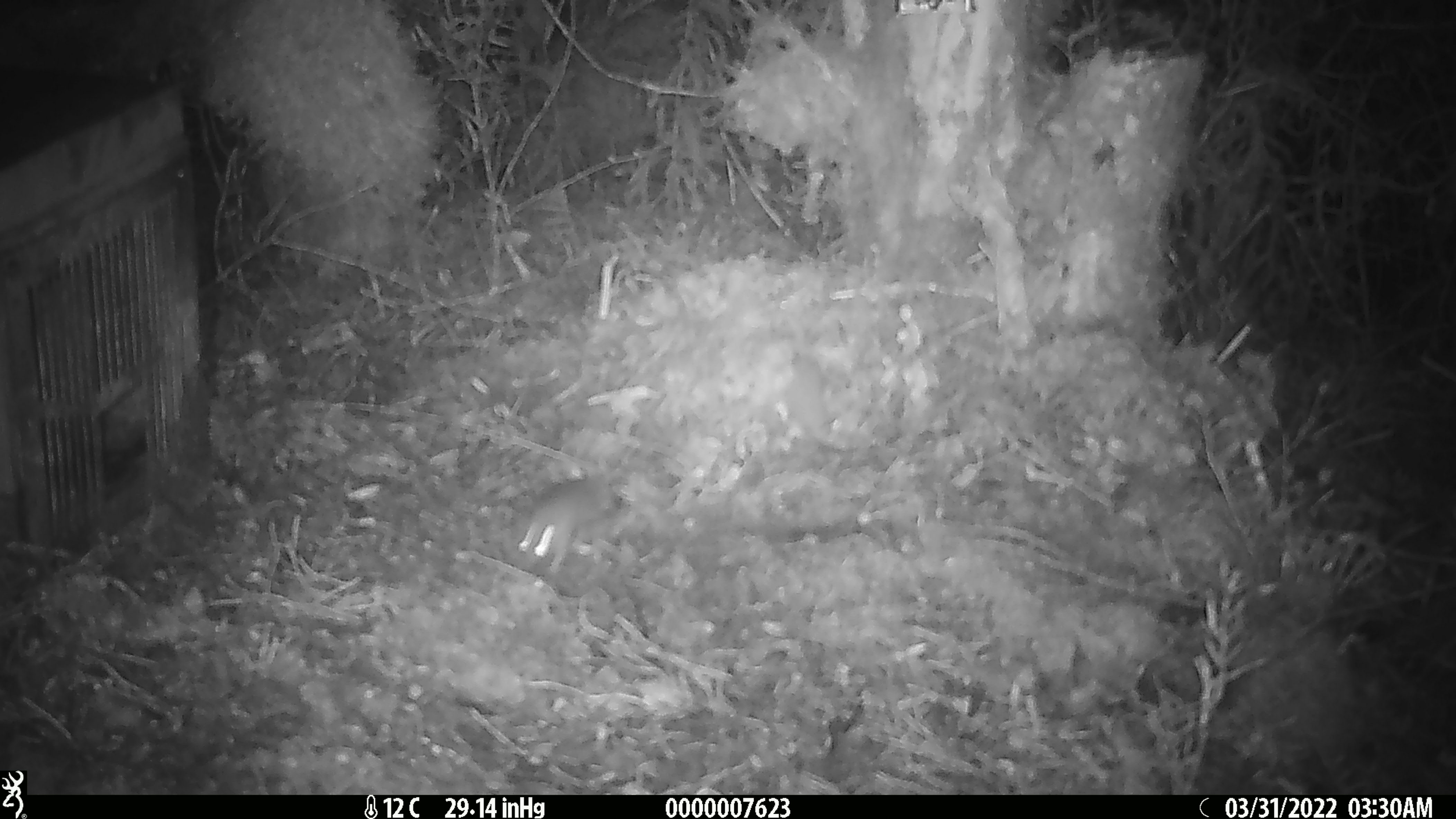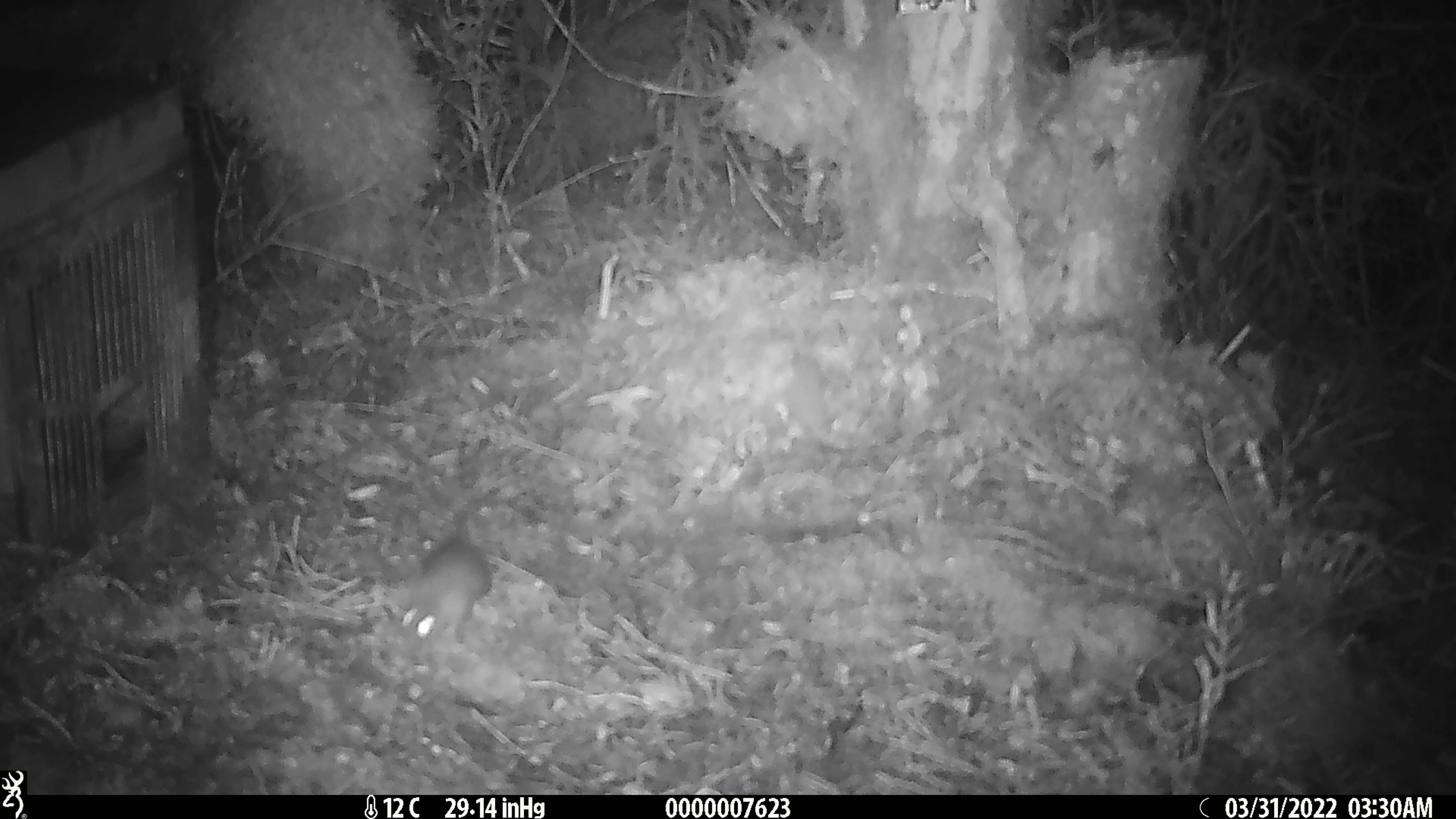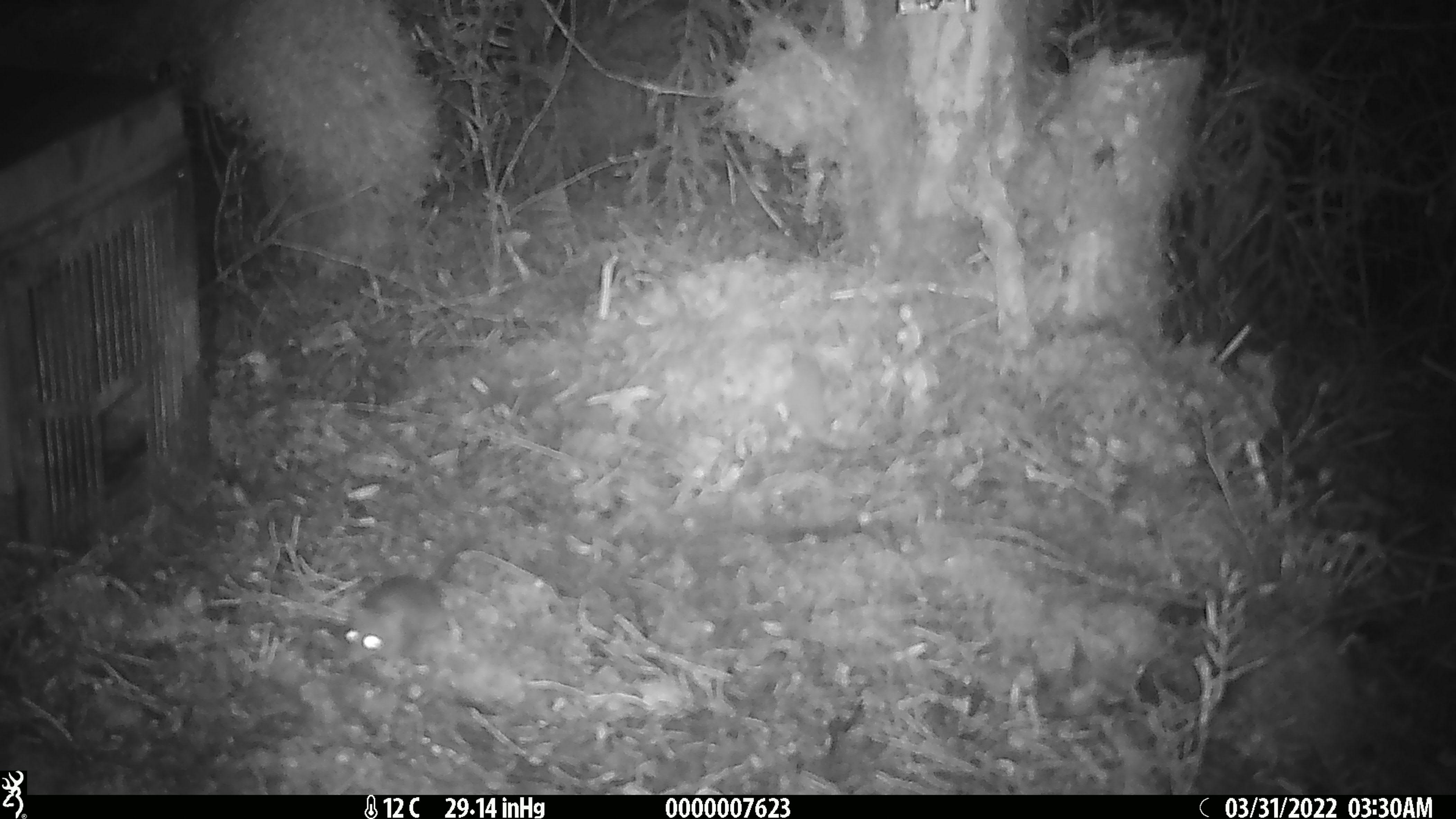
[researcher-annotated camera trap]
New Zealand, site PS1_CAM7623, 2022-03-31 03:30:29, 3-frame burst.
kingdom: Animalia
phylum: Chordata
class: Mammalia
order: Rodentia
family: Muridae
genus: Mus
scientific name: Mus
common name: mouse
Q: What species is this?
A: Mouse (Mus).